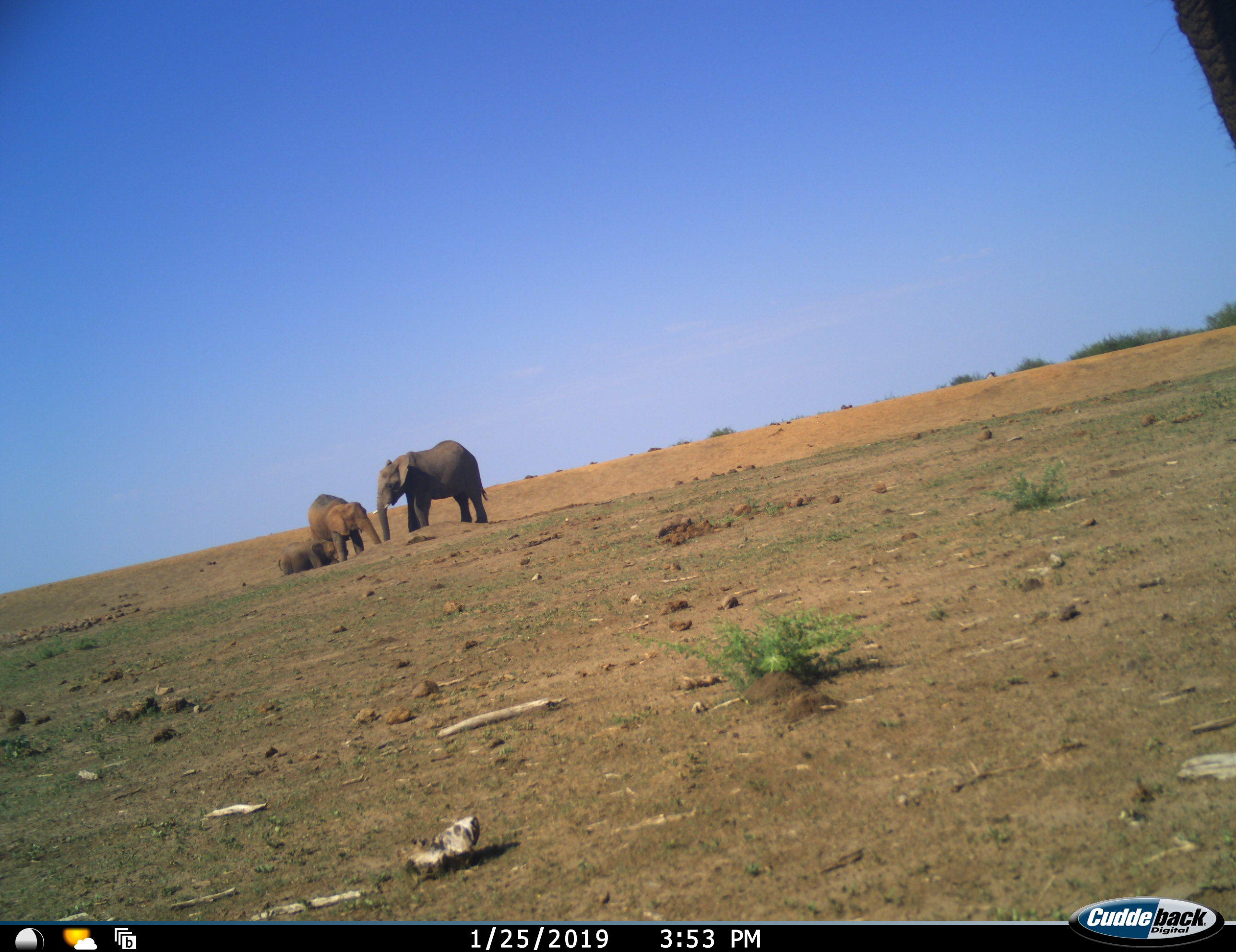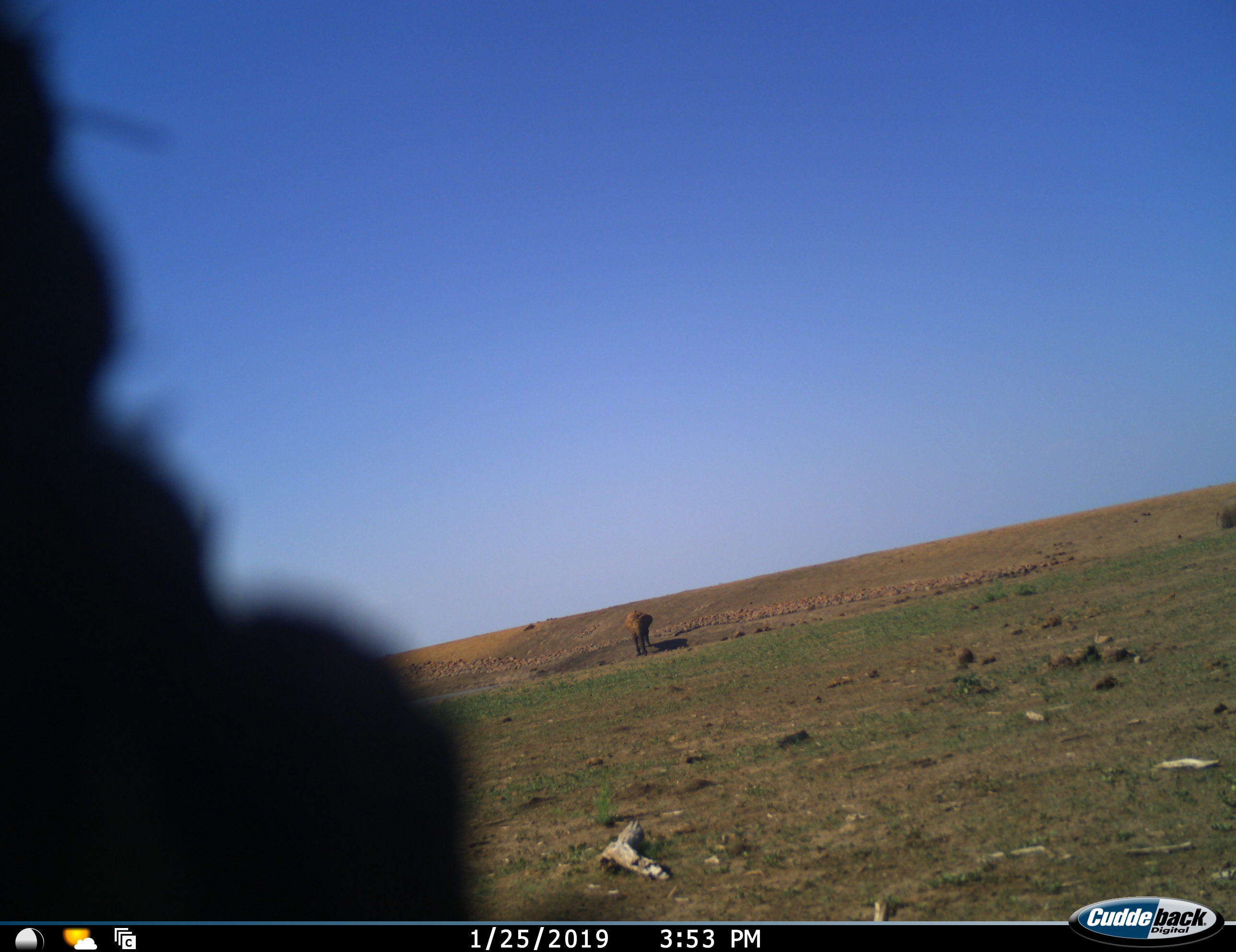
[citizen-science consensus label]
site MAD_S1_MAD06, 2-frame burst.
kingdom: Animalia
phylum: Chordata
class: Mammalia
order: Proboscidea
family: Elephantidae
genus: Loxodonta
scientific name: Loxodonta africana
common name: african bush elephant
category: elephant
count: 3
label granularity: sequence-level